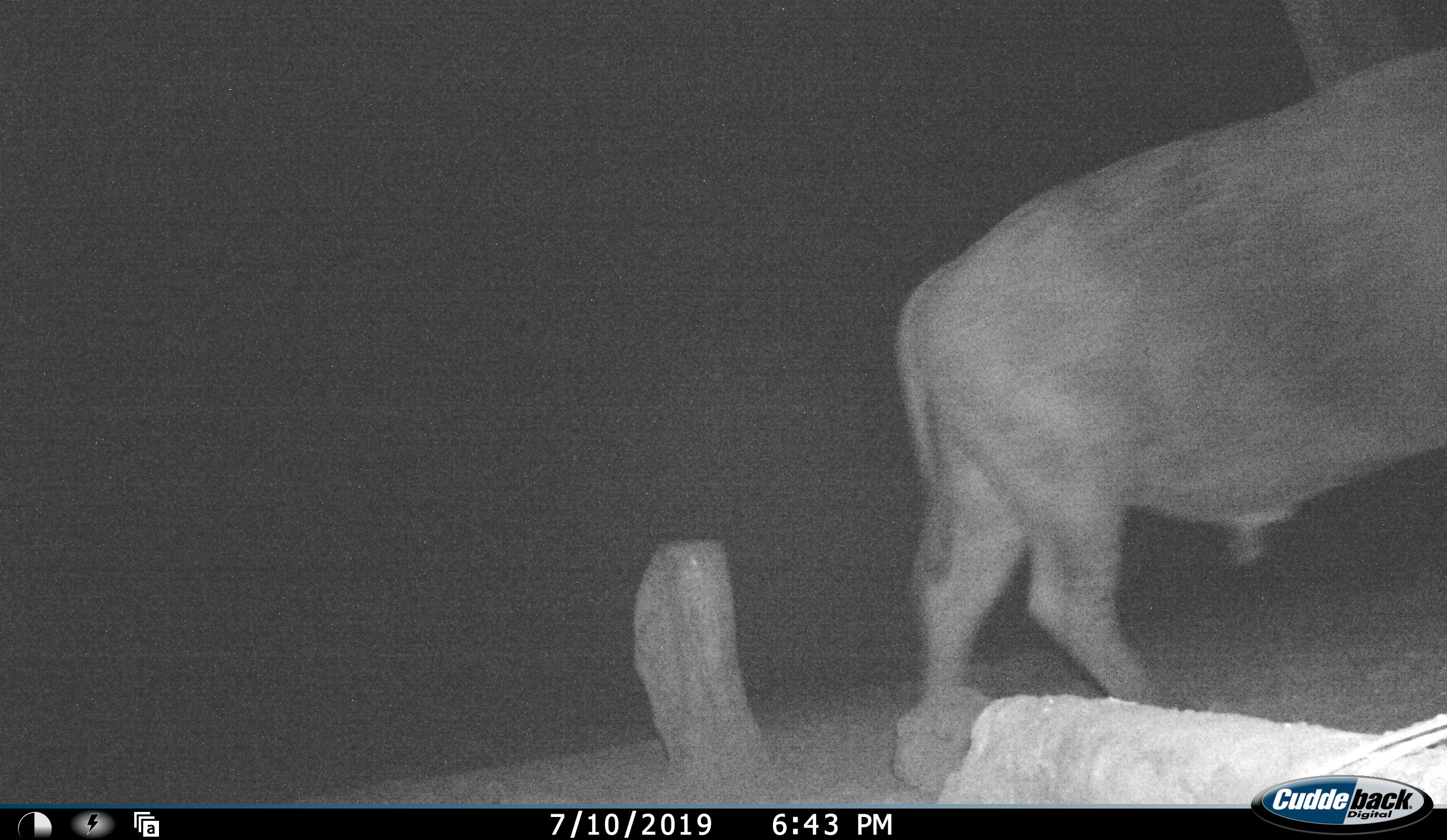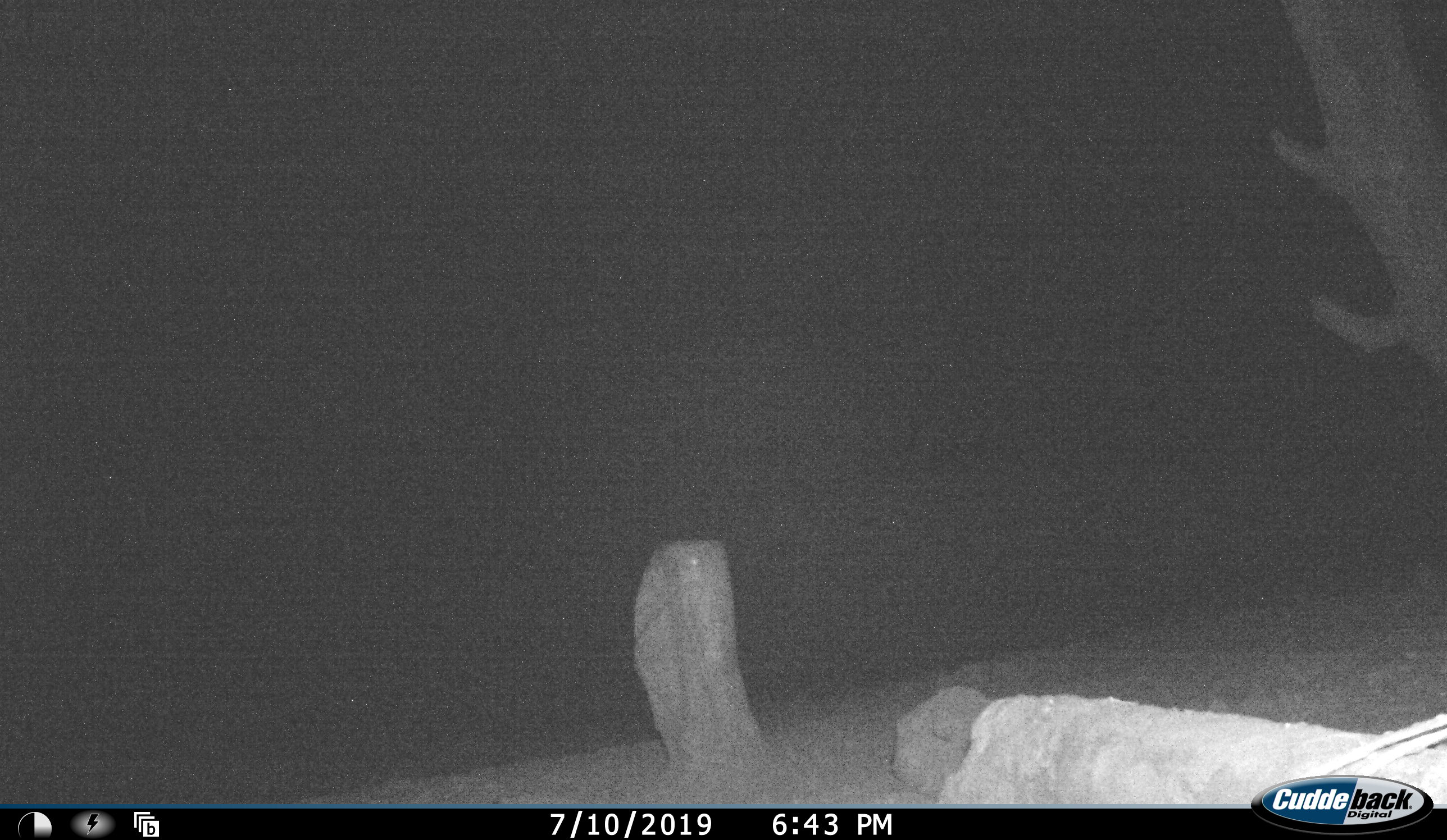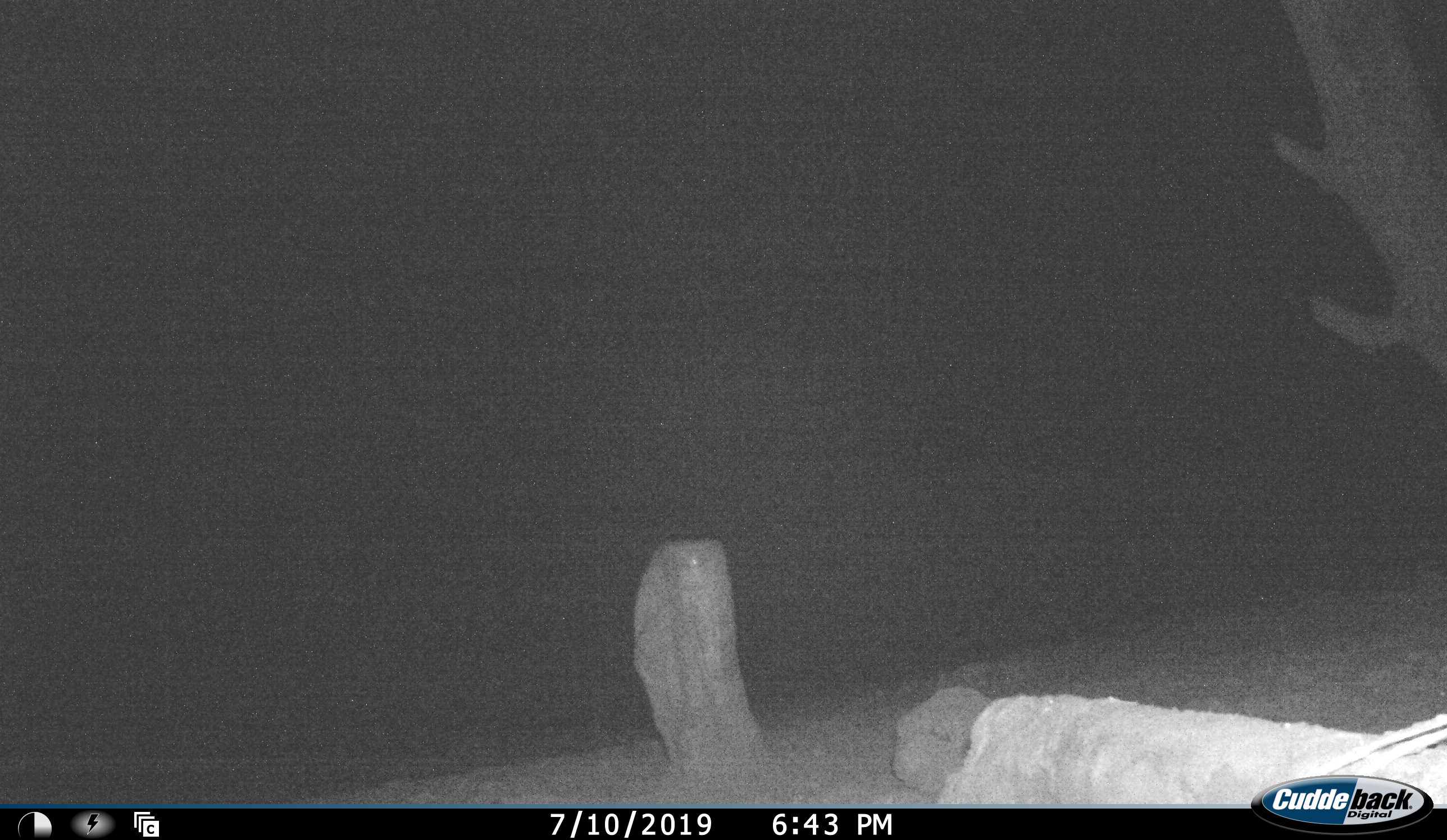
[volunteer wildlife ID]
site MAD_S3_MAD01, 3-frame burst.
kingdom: Animalia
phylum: Chordata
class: Mammalia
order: Artiodactyla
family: Bovidae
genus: Syncerus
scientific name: Syncerus caffer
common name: african buffalo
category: buffalo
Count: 1.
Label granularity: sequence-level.